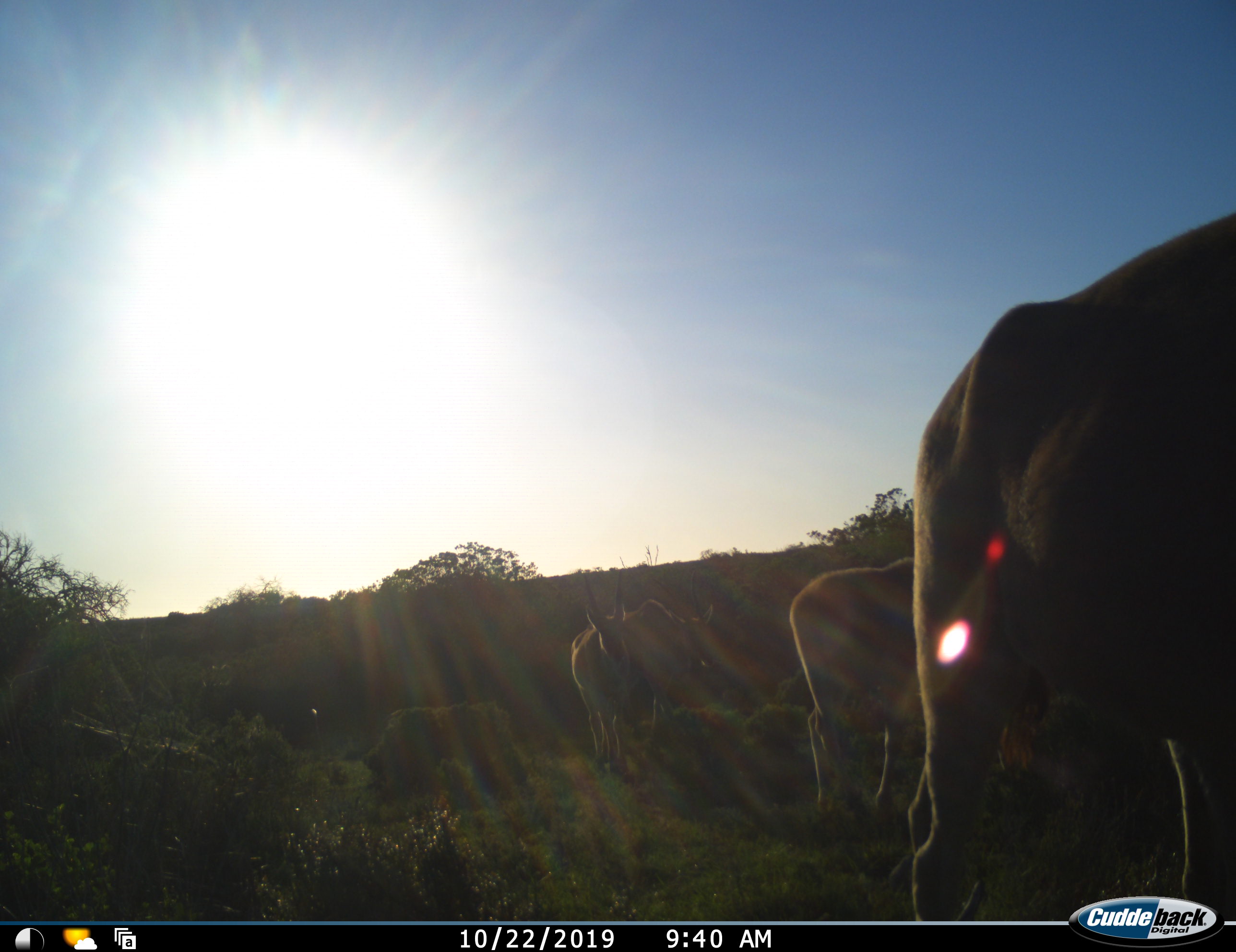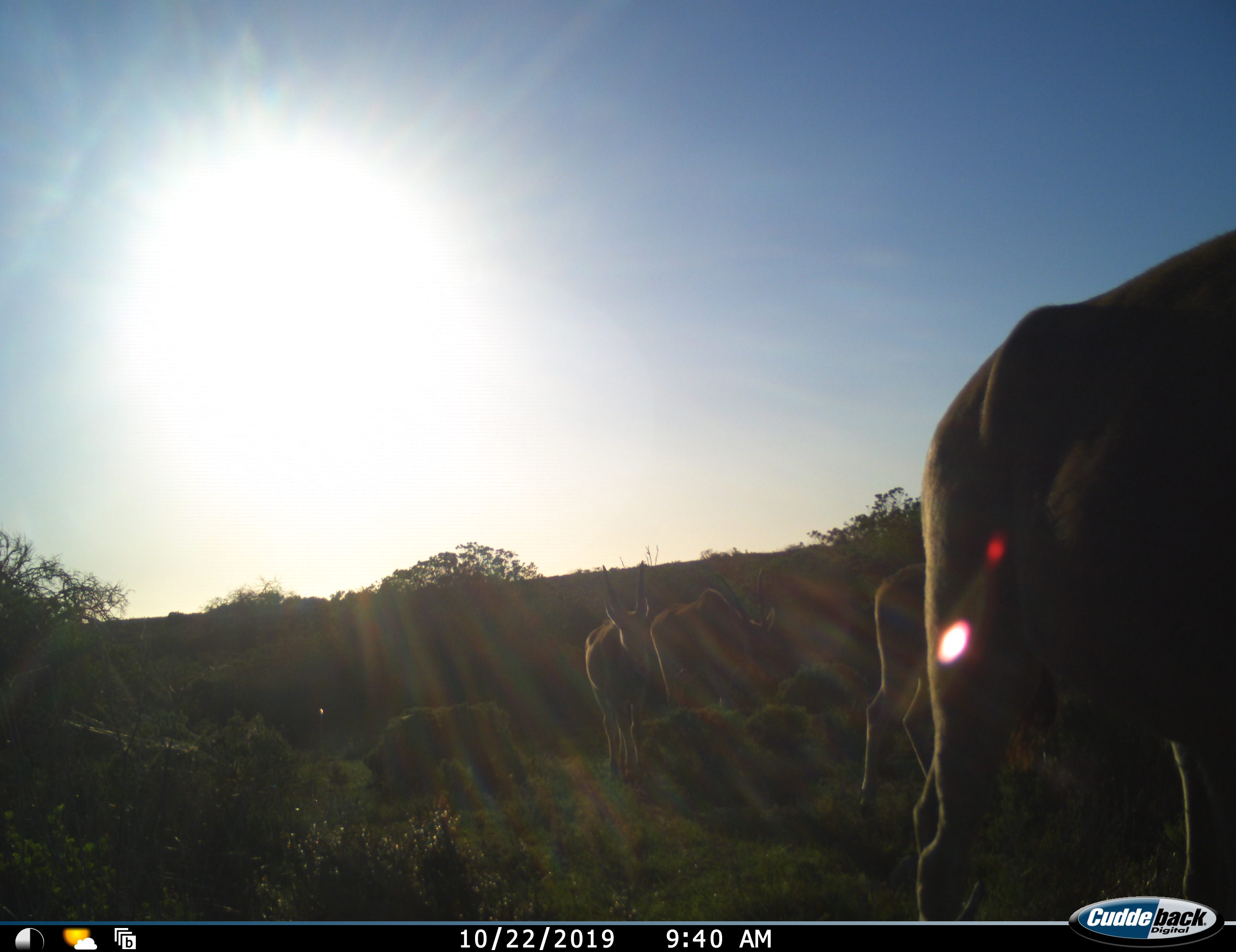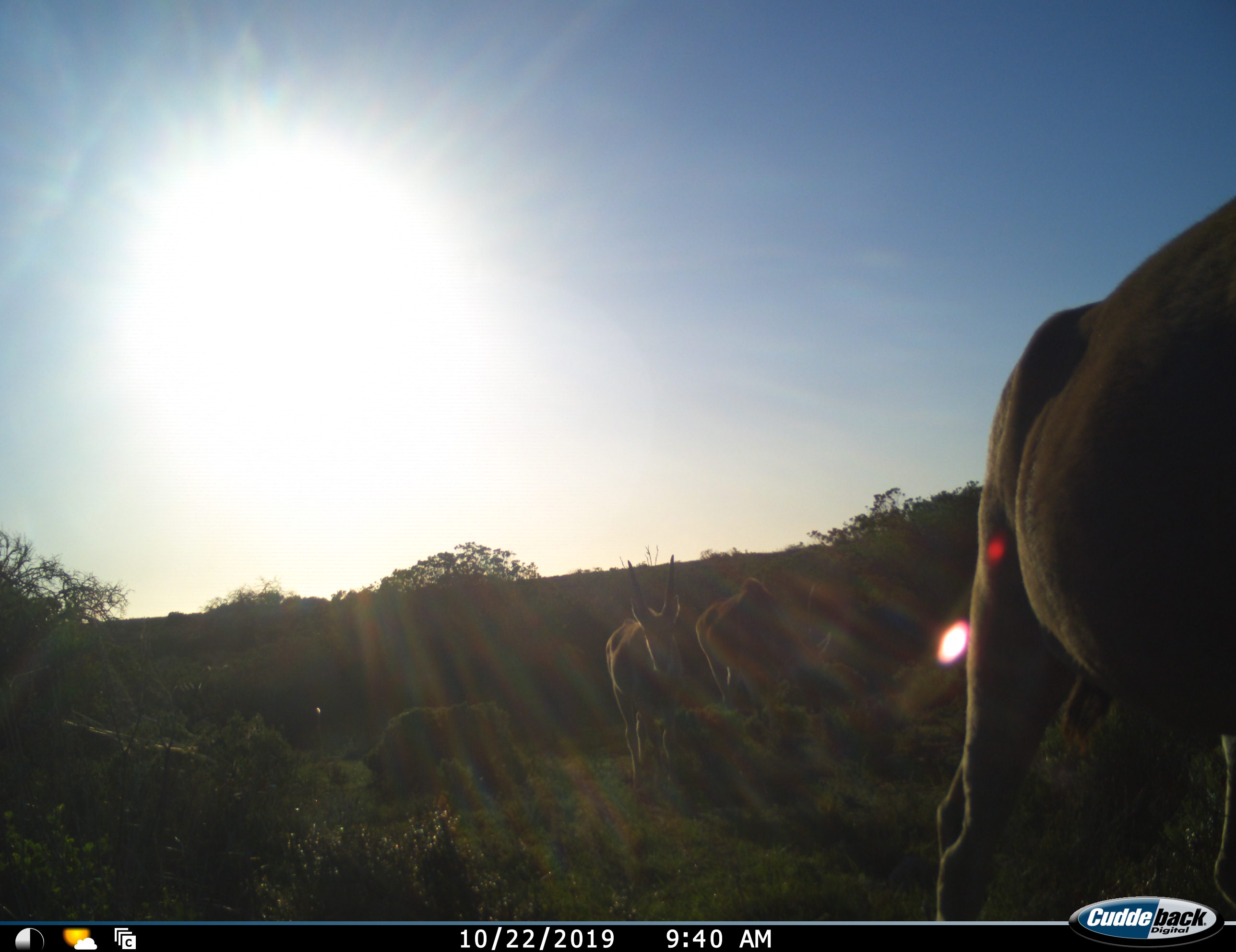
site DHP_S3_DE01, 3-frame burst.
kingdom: Animalia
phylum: Chordata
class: Mammalia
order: Artiodactyla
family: Bovidae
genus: Tragelaphus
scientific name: Tragelaphus oryx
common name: eland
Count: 4.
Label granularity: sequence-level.